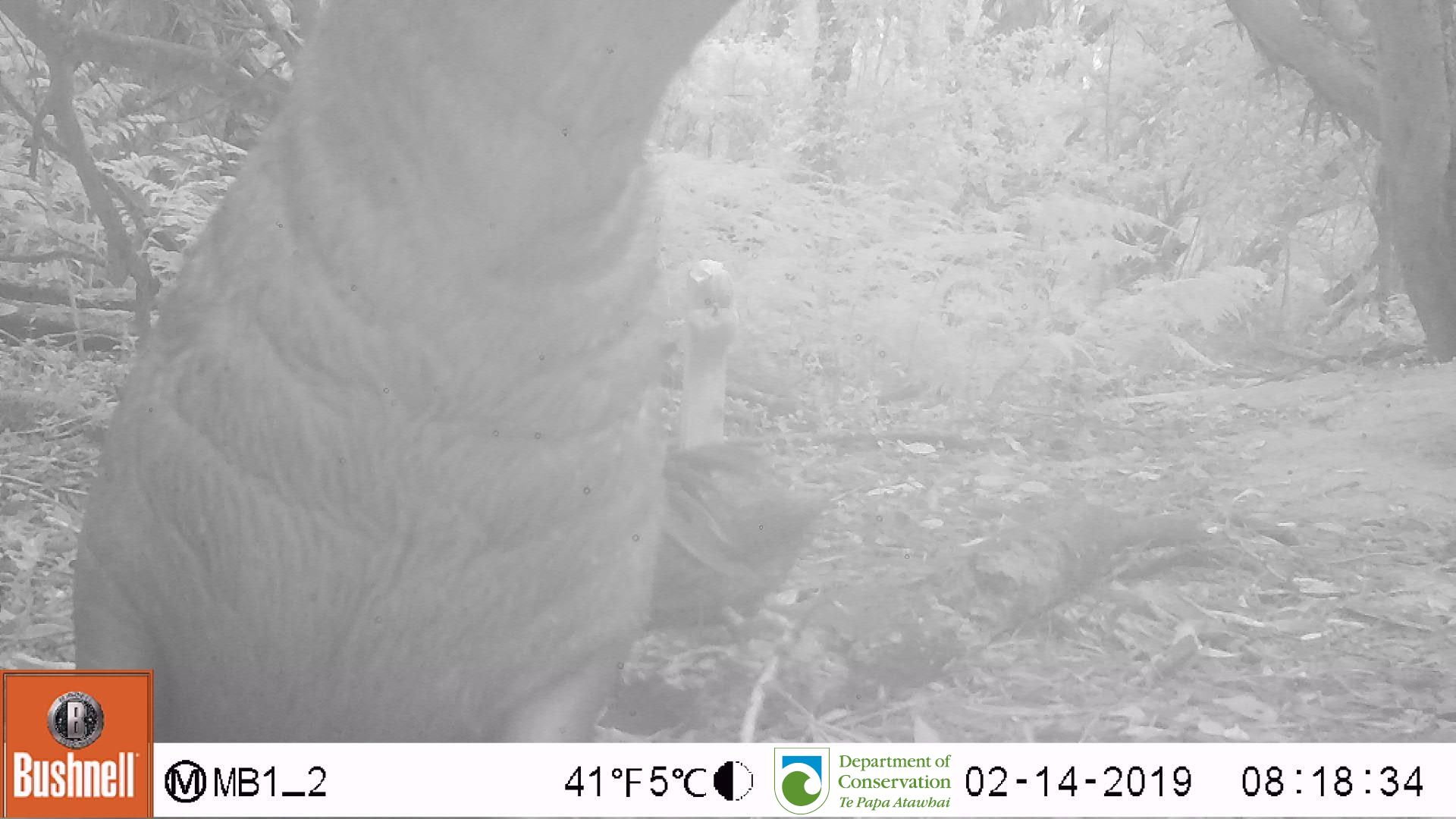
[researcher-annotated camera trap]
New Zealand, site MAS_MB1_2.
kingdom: Animalia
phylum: Chordata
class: Mammalia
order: Carnivora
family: Otariidae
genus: Phocarctos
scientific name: Phocarctos hookeri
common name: new zealand sea lion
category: sealion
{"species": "sealion (new zealand sea lion) (Phocarctos hookeri)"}